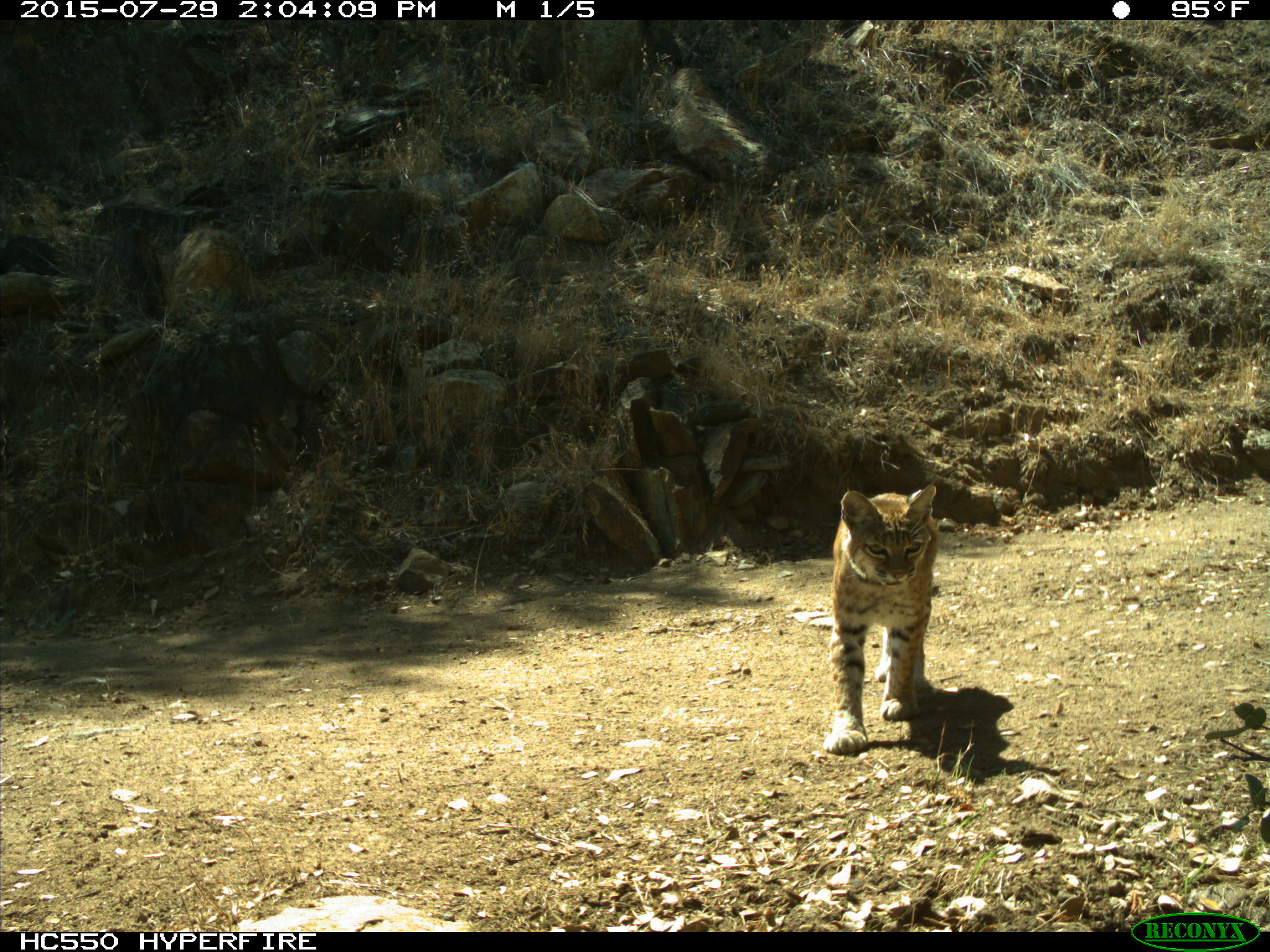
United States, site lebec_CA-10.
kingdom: Animalia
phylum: Chordata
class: Mammalia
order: Carnivora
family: Felidae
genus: Lynx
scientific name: Lynx rufus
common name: bobcat